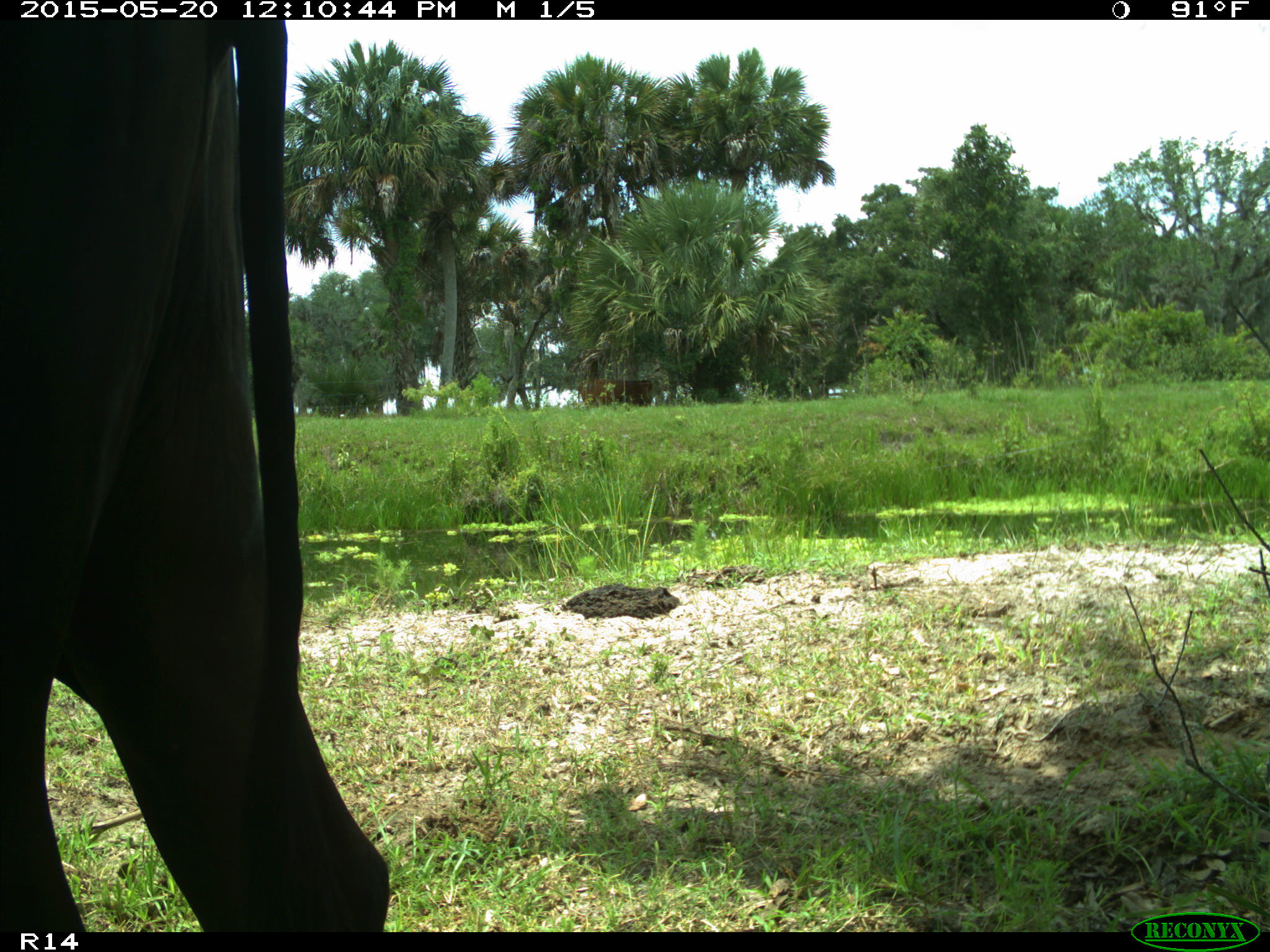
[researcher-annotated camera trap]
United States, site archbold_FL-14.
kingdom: Animalia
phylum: Chordata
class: Mammalia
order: Artiodactyla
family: Bovidae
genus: Bos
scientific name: Bos taurus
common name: domestic cow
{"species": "Bos taurus (domestic cow)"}